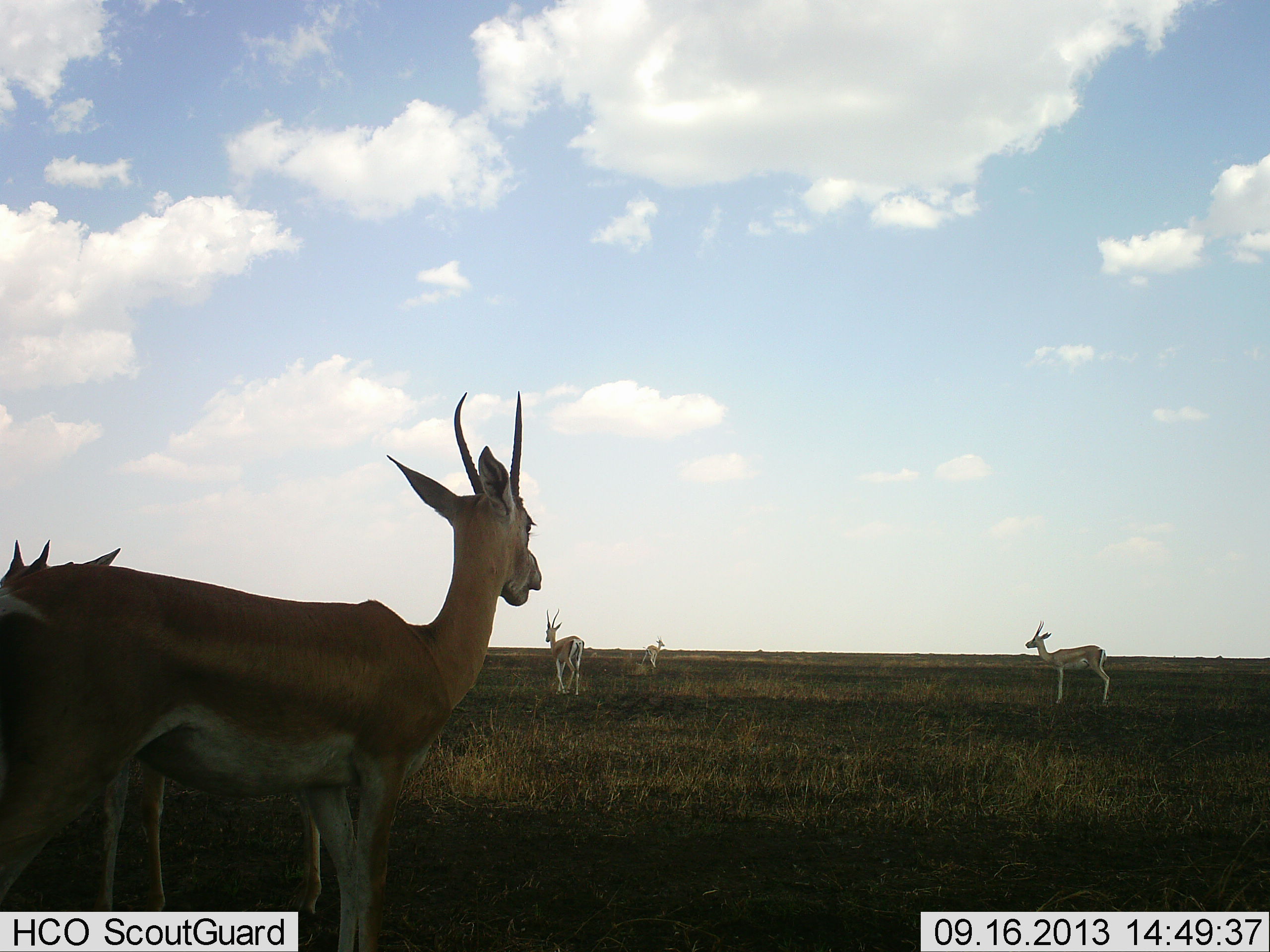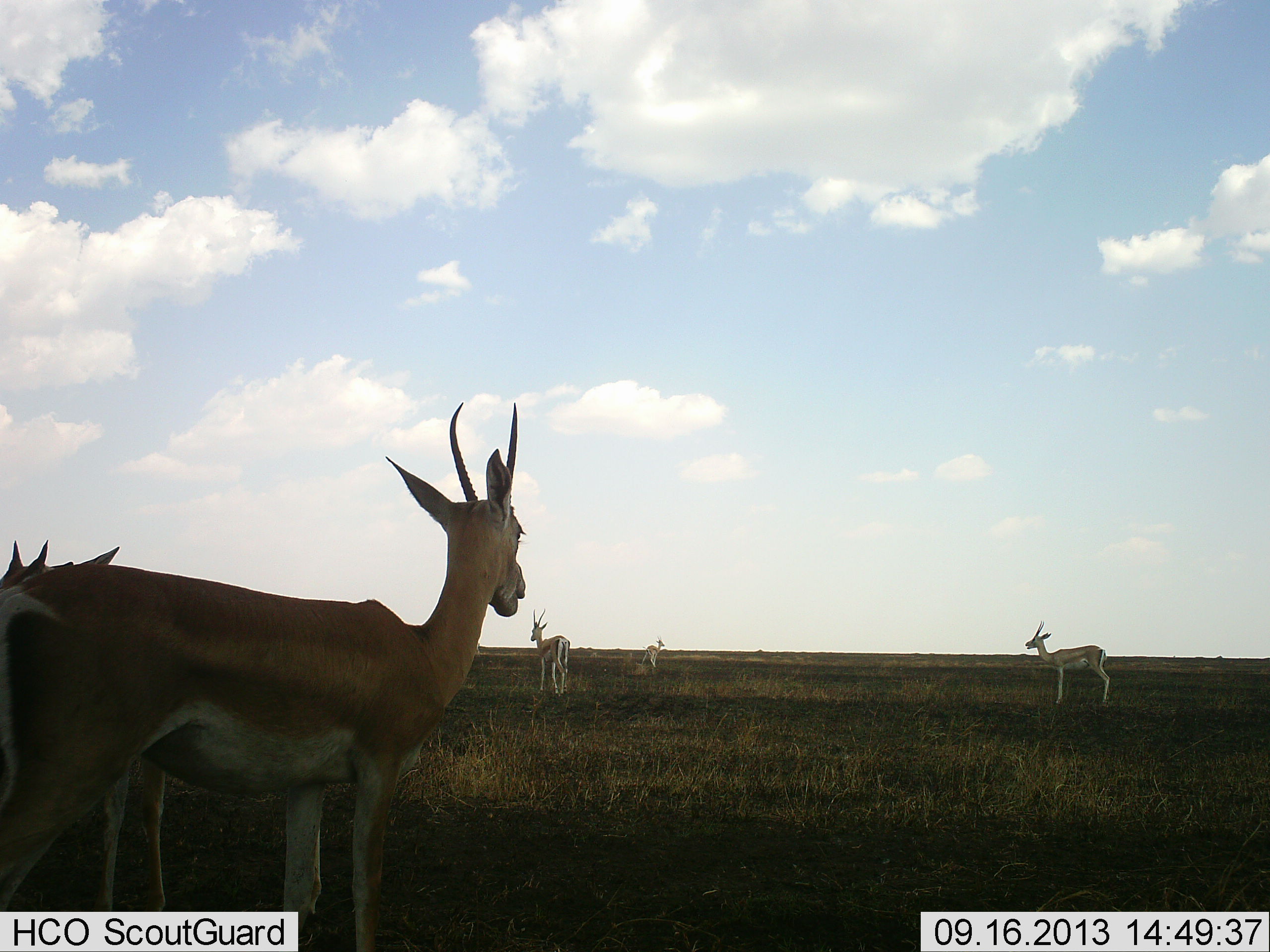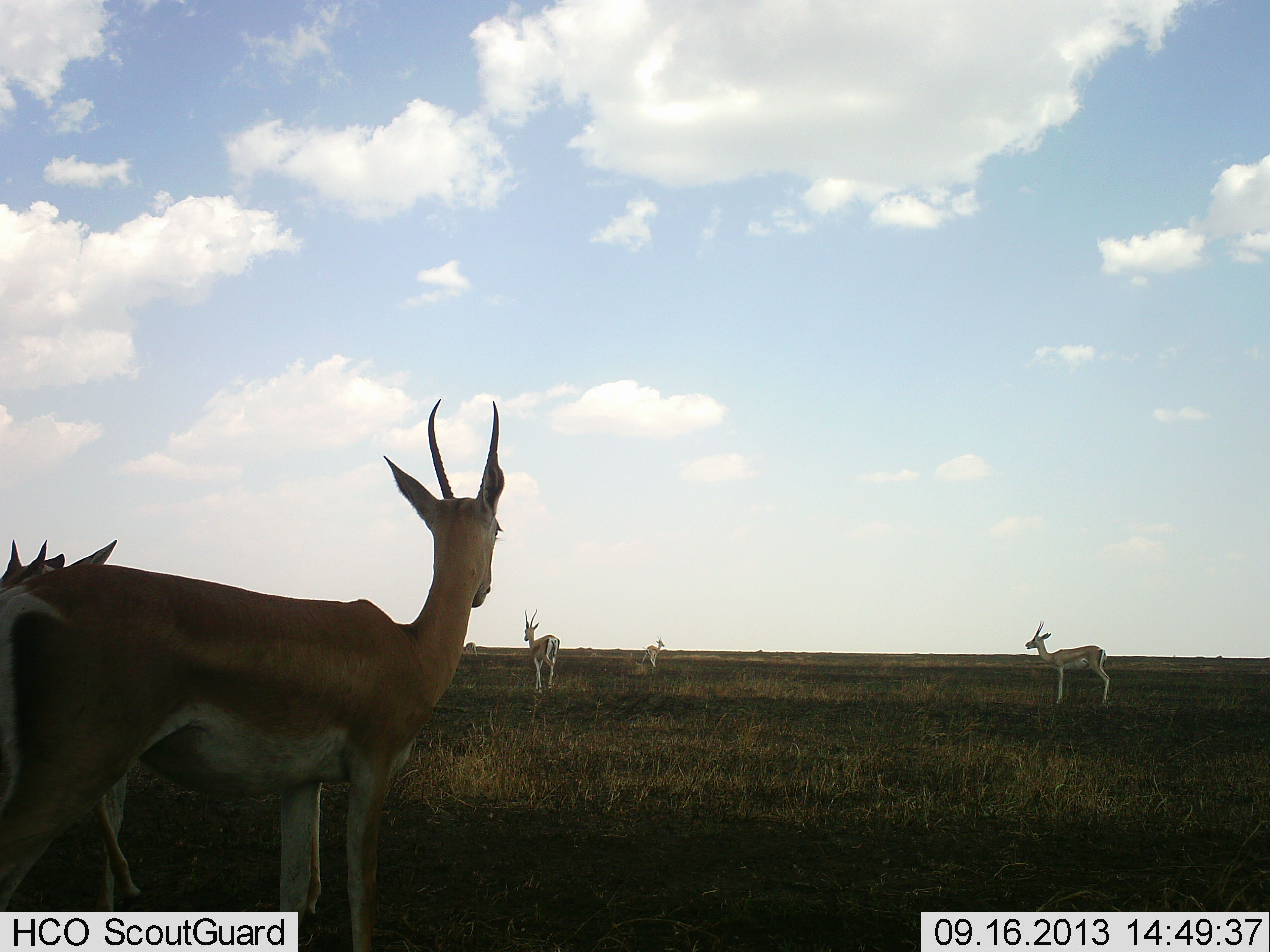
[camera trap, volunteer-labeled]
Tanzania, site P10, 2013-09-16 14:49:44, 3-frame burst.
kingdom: Animalia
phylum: Chordata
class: Mammalia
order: Artiodactyla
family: Bovidae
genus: Nanger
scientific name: Nanger granti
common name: grant's gazelle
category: gazellegrants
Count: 5.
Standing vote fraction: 100%.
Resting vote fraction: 0%.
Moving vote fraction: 20%.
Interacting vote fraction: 0%.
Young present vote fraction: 10%.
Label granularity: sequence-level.